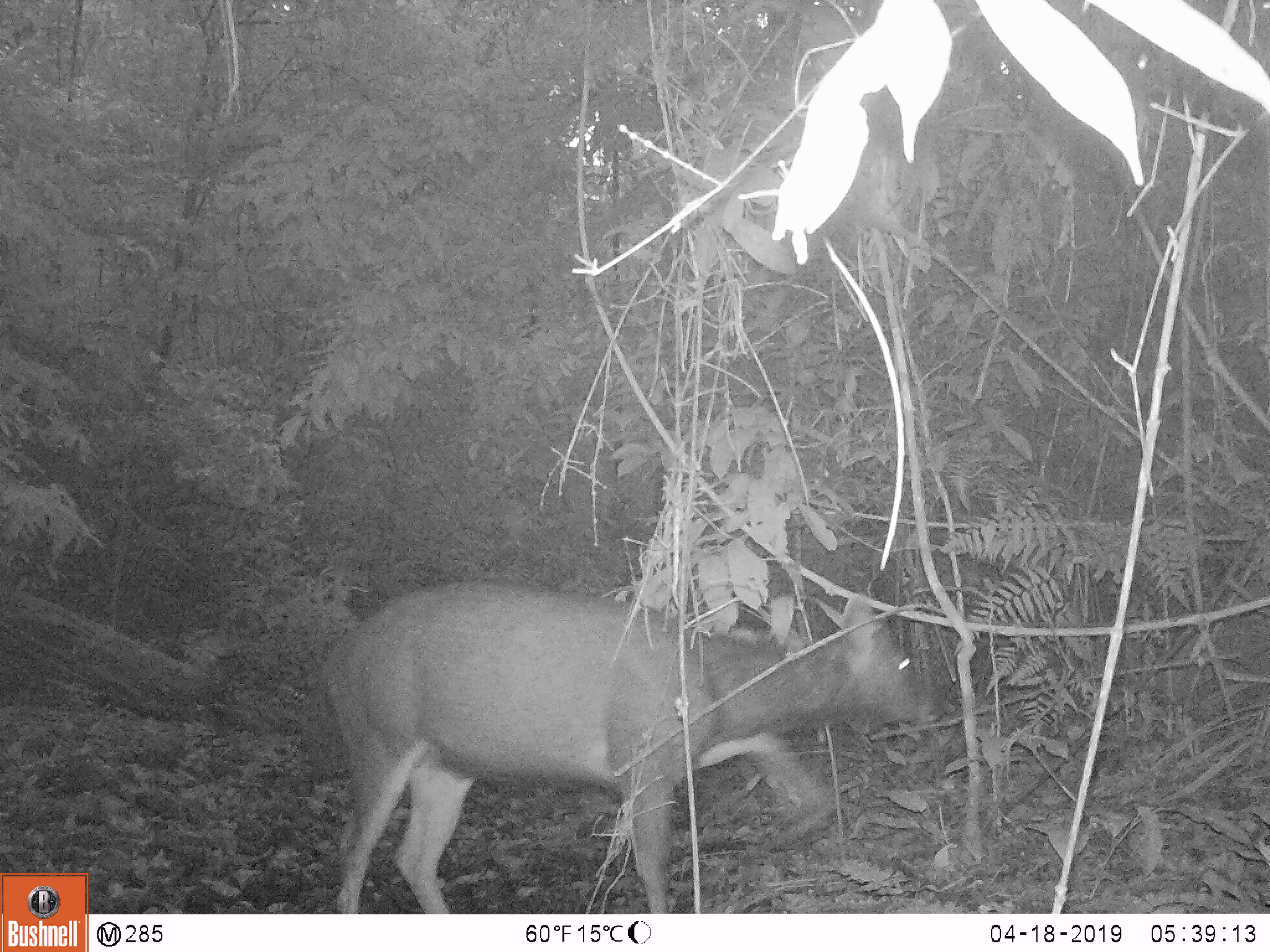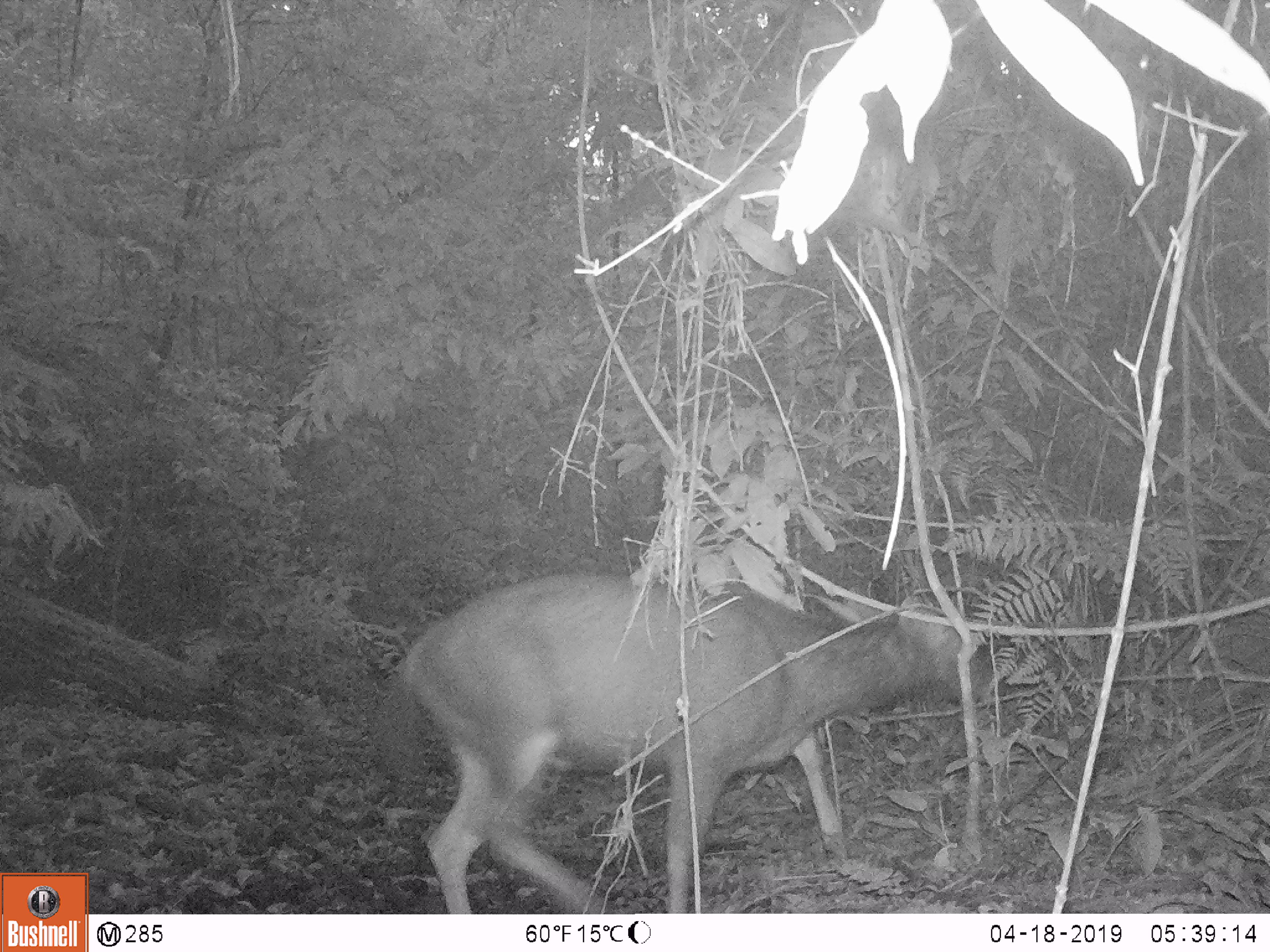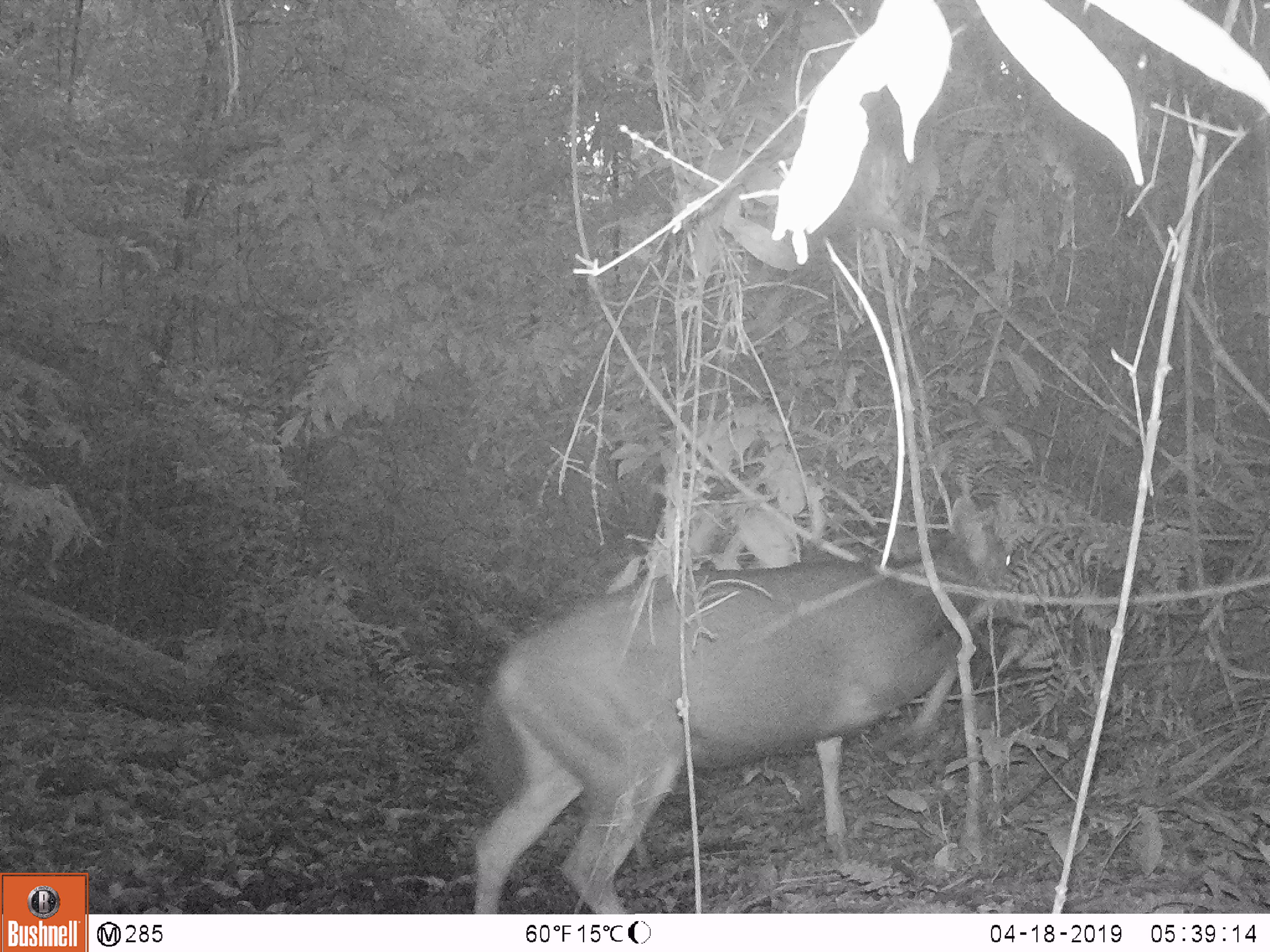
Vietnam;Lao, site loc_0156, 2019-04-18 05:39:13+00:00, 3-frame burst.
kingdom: Animalia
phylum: Chordata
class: Mammalia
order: Artiodactyla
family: Cervidae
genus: Rusa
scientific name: Rusa unicolor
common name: sambar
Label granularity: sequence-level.